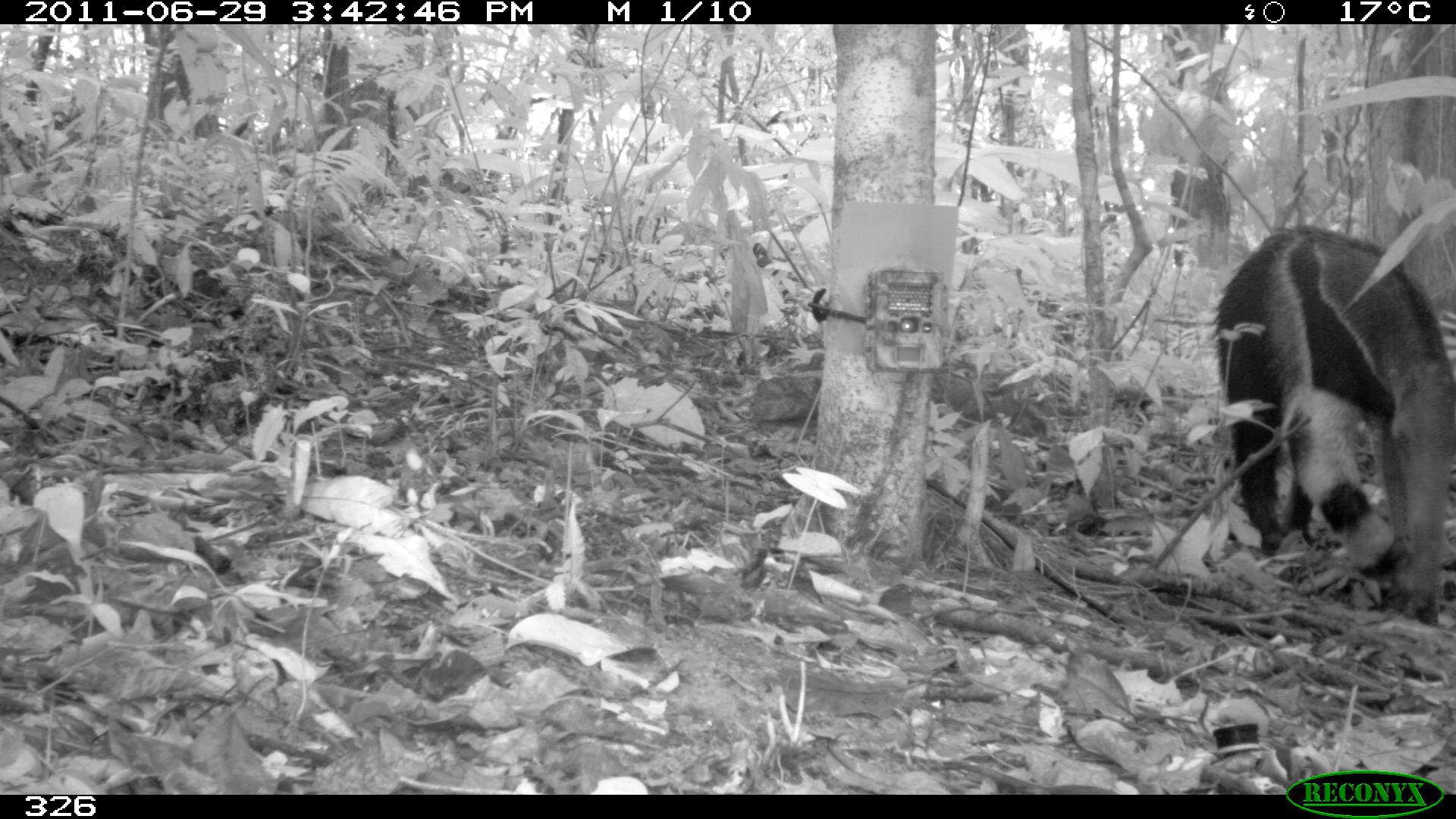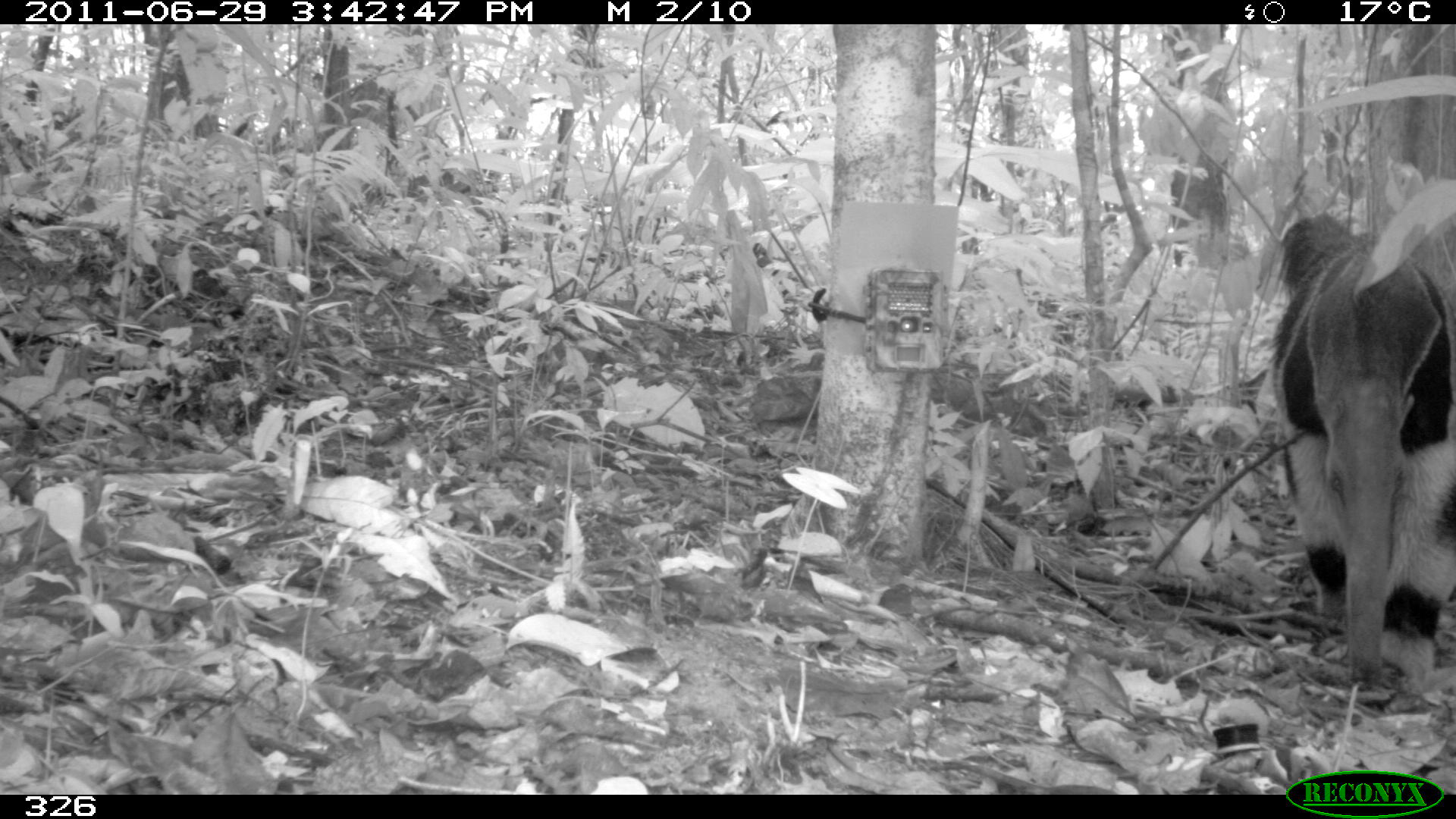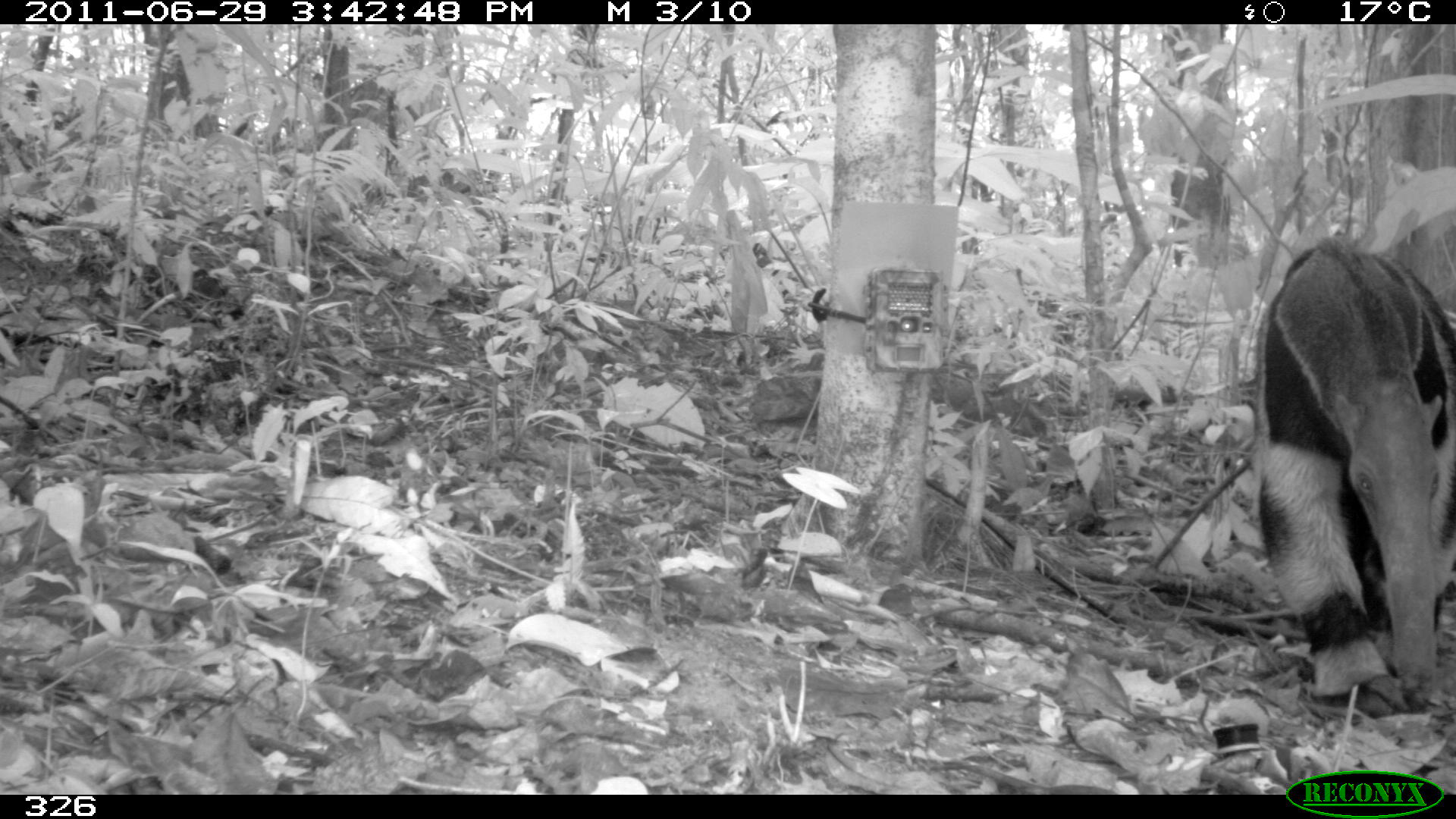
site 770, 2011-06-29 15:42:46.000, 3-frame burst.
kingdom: Animalia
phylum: Chordata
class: Mammalia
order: Pilosa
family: Myrmecophagidae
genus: Myrmecophaga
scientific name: Myrmecophaga tridactyla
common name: giant anteater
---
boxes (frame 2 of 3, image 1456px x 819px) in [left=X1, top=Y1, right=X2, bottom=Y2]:
myrmecophaga tridactyla: [left=1272, top=172, right=1456, bottom=687]